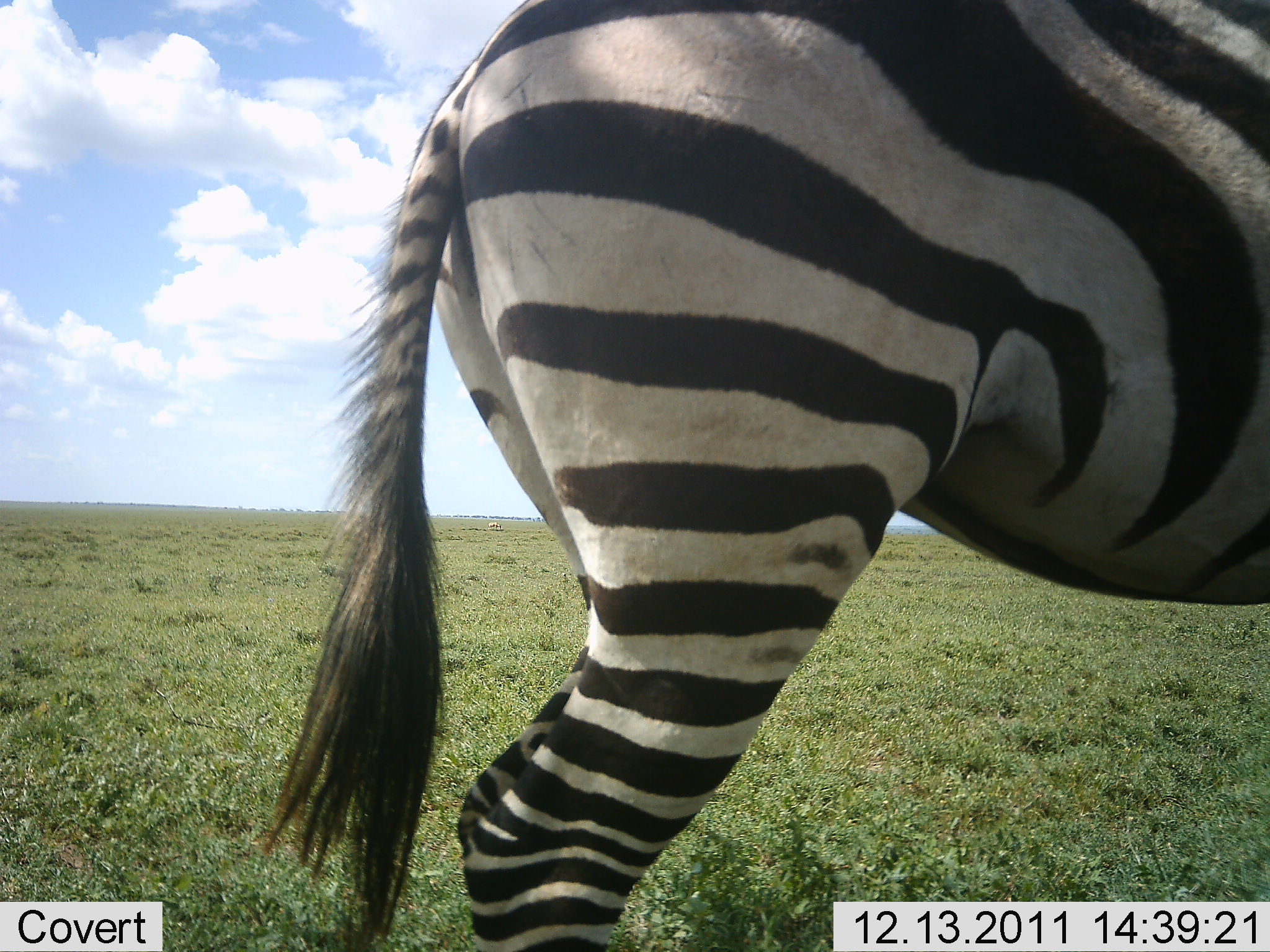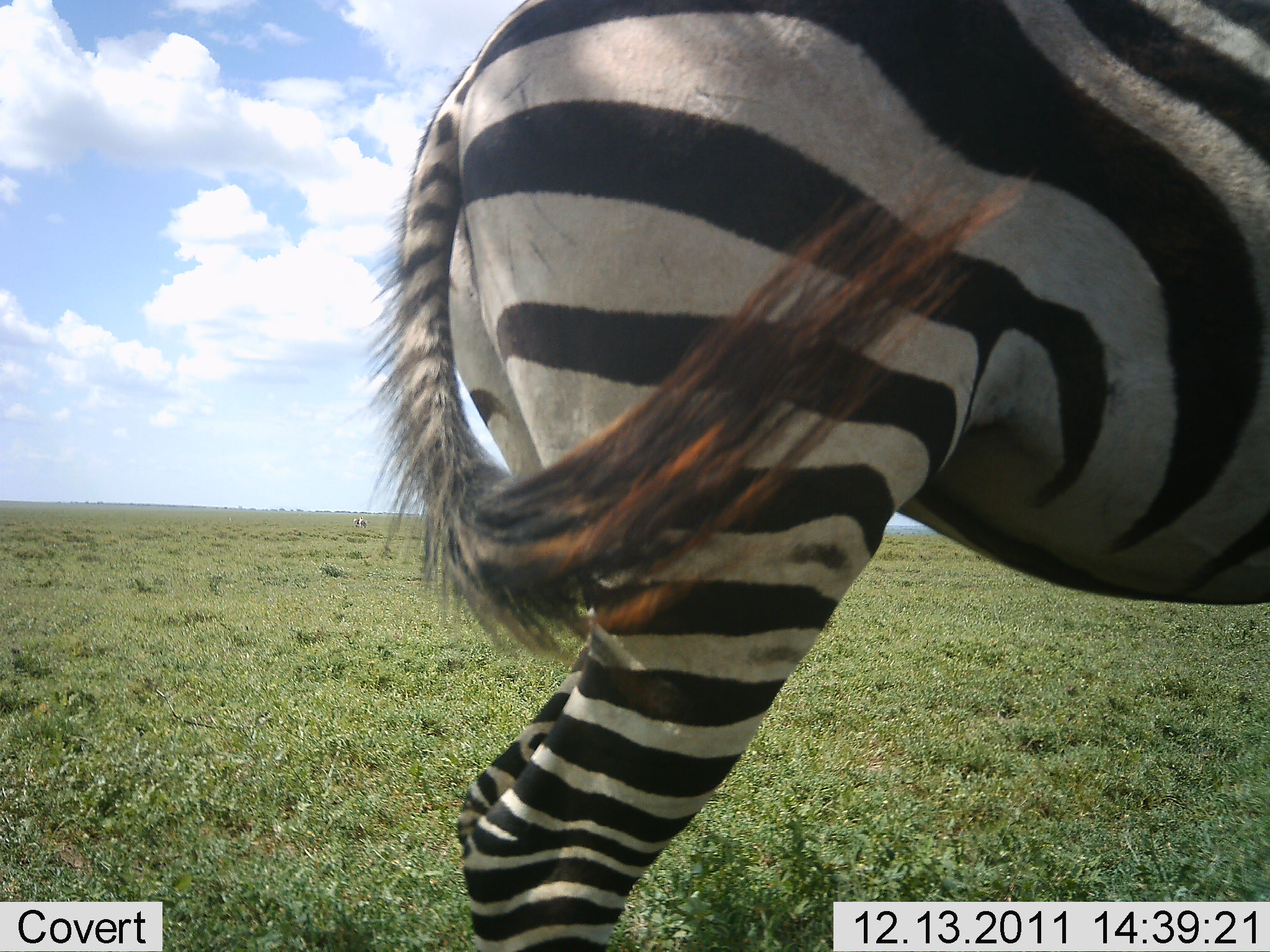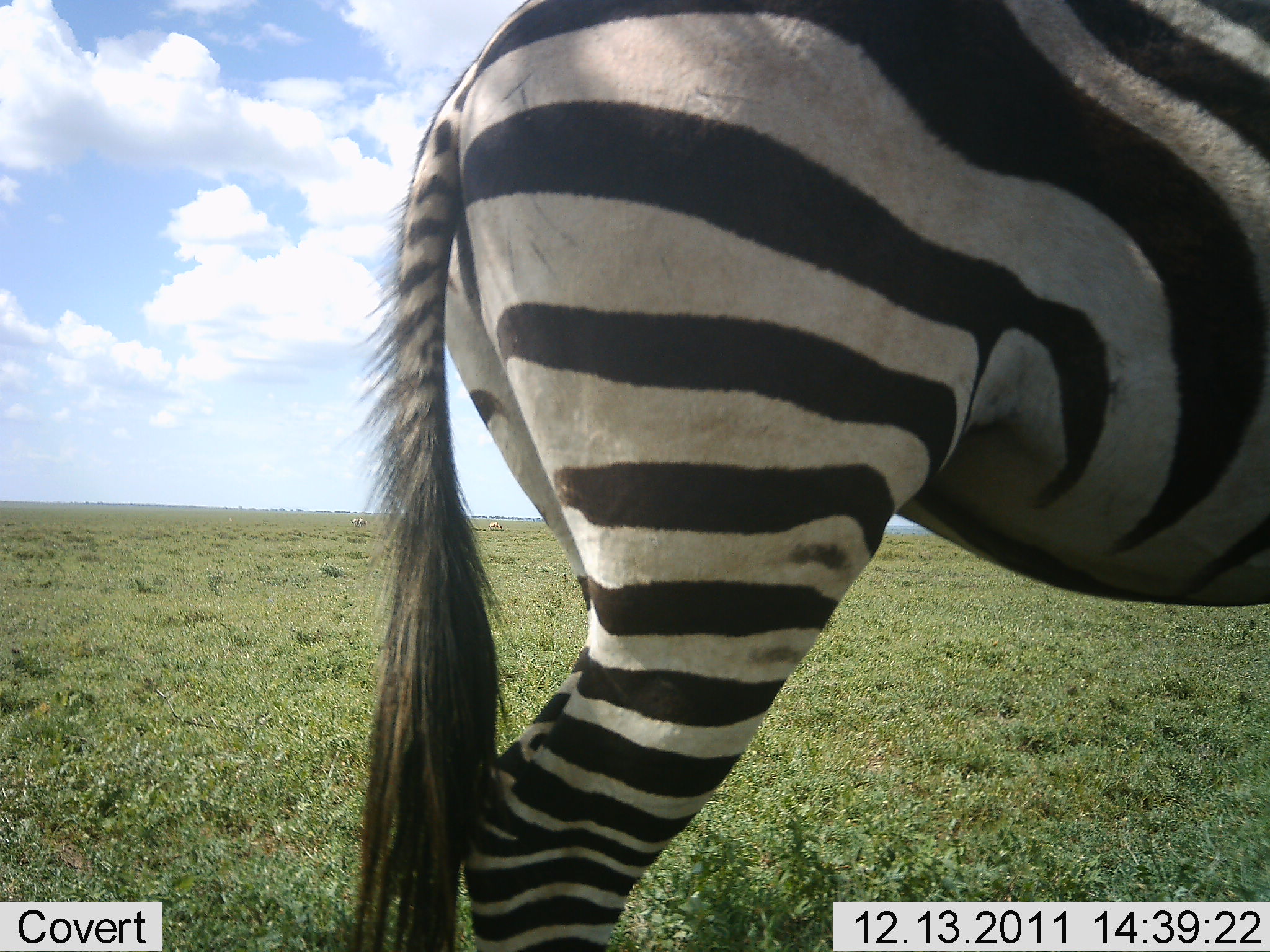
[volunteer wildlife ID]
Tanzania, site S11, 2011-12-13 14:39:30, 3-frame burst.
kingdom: Animalia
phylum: Chordata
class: Mammalia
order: Perissodactyla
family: Equidae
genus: Equus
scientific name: Equus quagga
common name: plains zebra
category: zebra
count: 1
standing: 100%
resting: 0%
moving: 0%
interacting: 0%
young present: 0%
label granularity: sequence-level